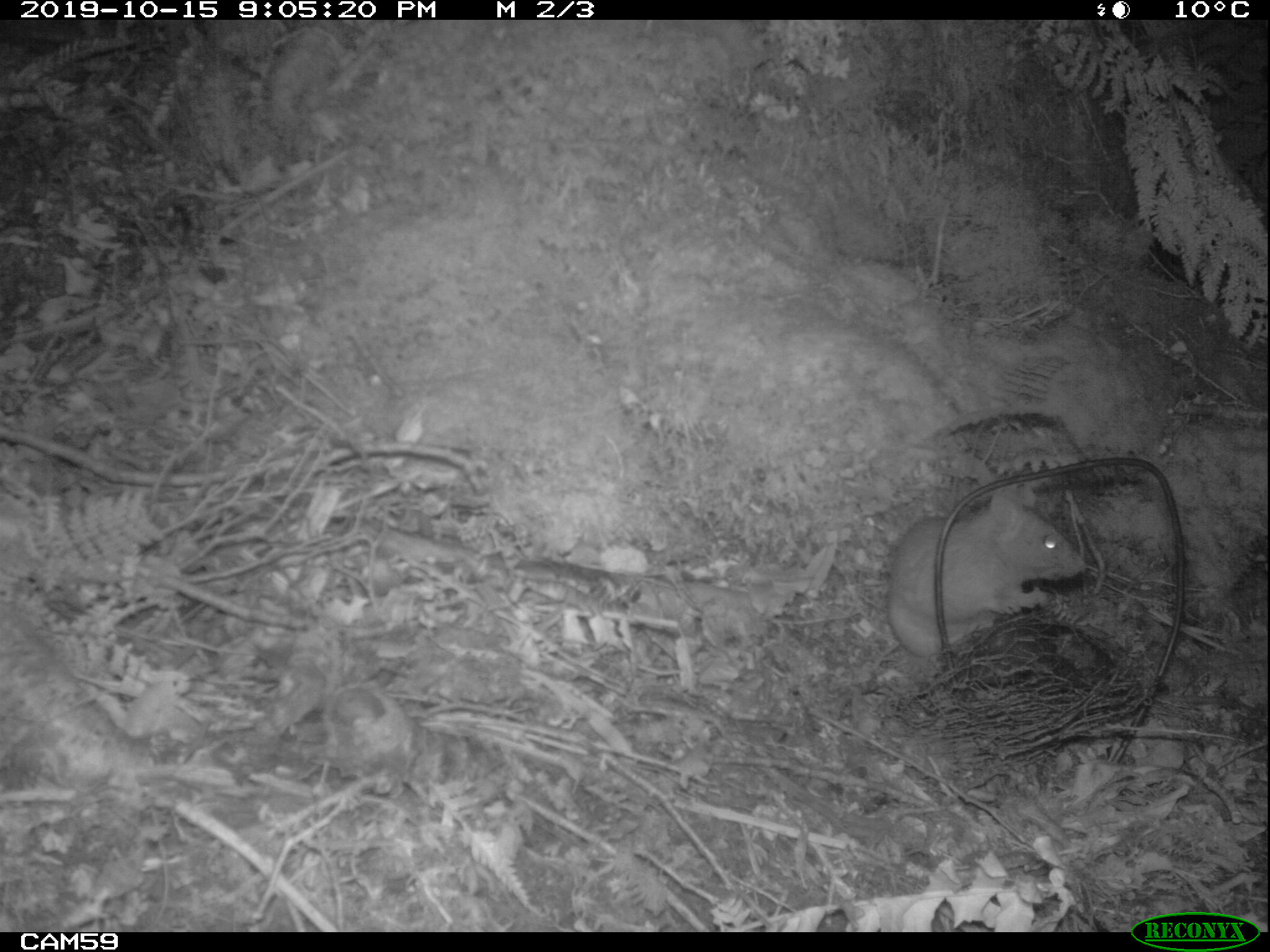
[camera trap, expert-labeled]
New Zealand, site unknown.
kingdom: Animalia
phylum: Chordata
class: Mammalia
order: Rodentia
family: Muridae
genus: Rattus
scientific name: Rattus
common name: rat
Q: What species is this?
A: Rat (Rattus).